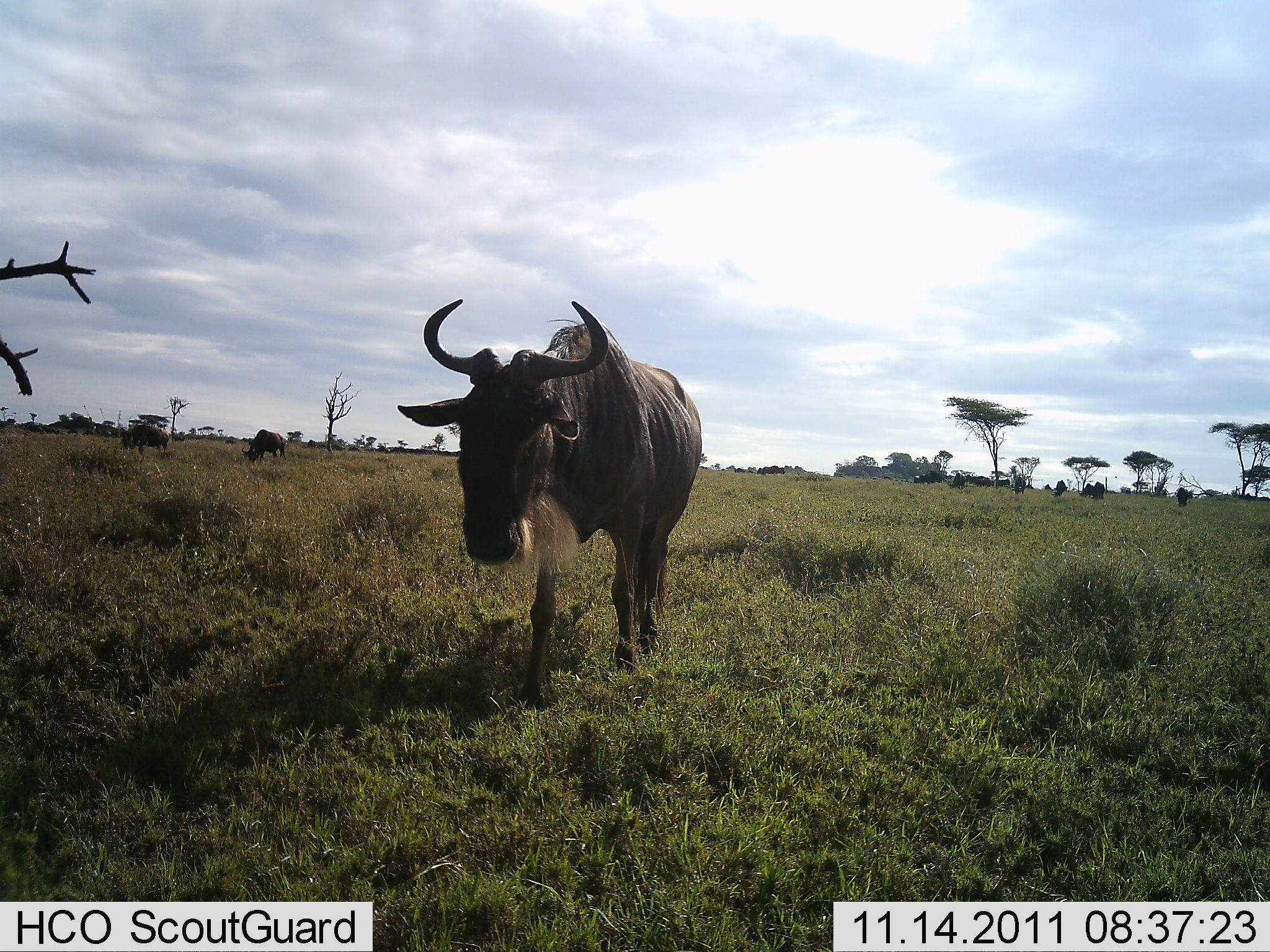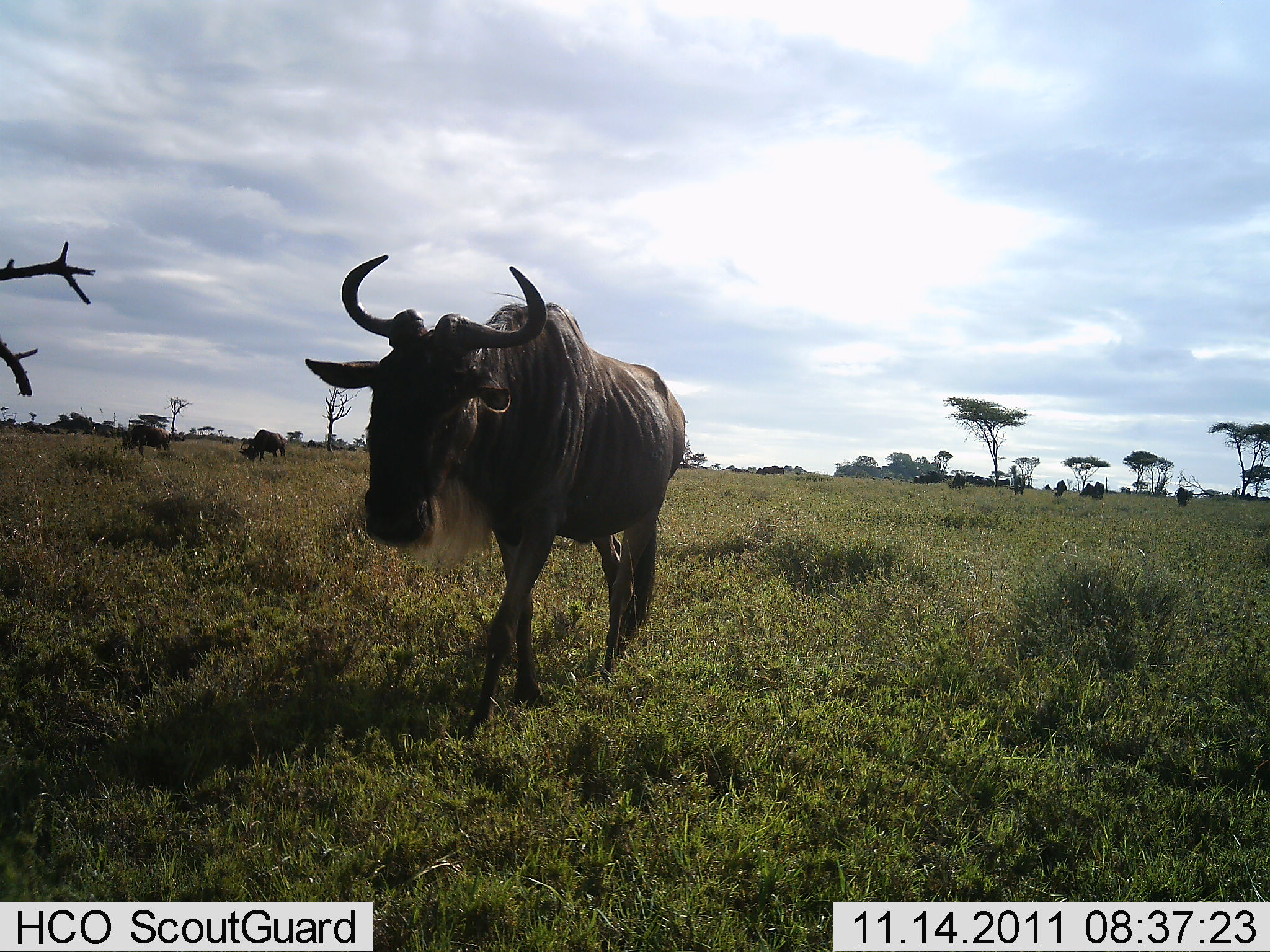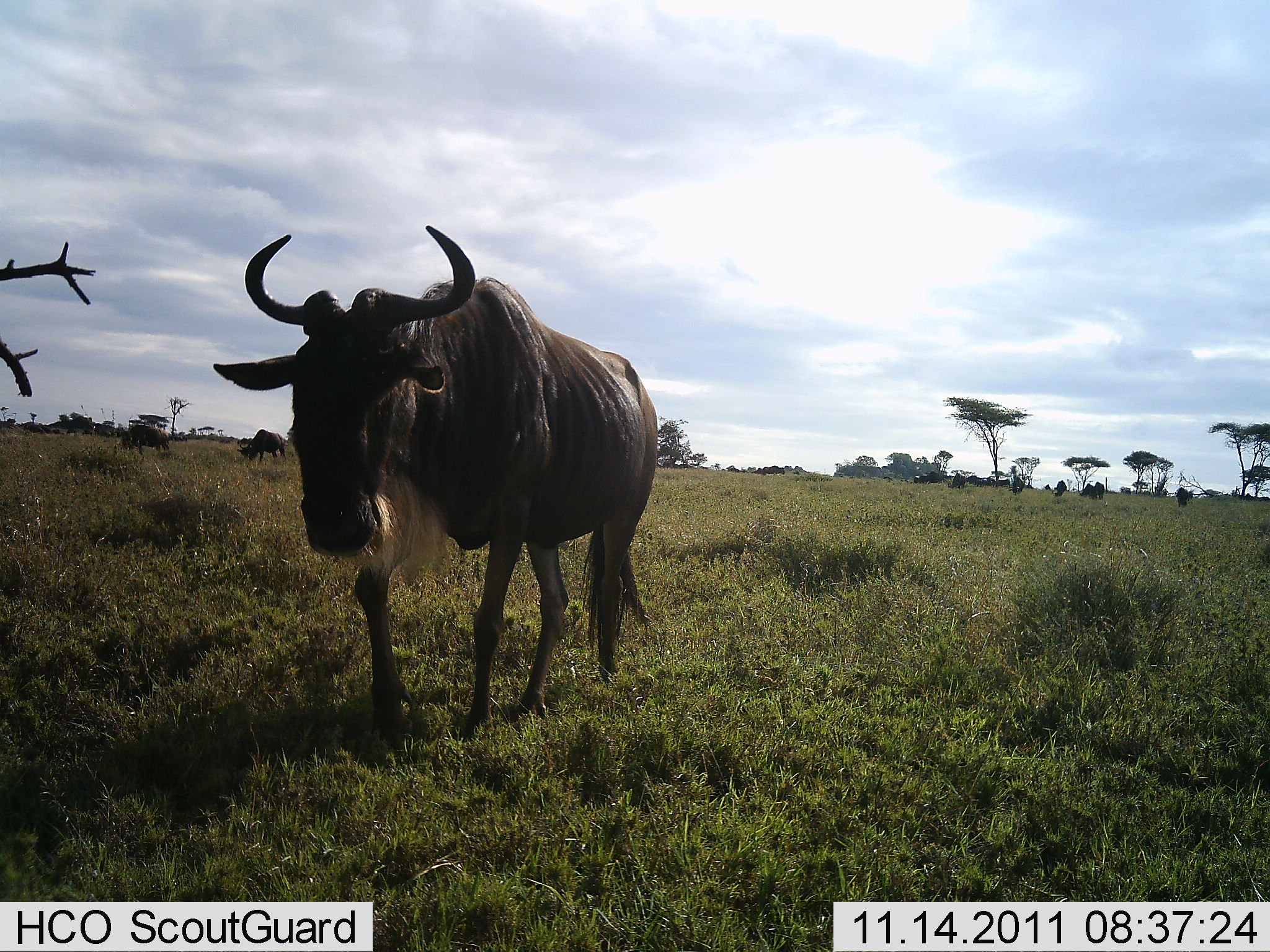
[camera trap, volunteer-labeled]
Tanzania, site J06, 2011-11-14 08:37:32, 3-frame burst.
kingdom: Animalia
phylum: Chordata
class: Mammalia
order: Artiodactyla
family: Bovidae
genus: Connochaetes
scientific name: Connochaetes taurinus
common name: blue wildebeest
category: wildebeest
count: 5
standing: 36%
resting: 0%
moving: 82%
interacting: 0%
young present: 0%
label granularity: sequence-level